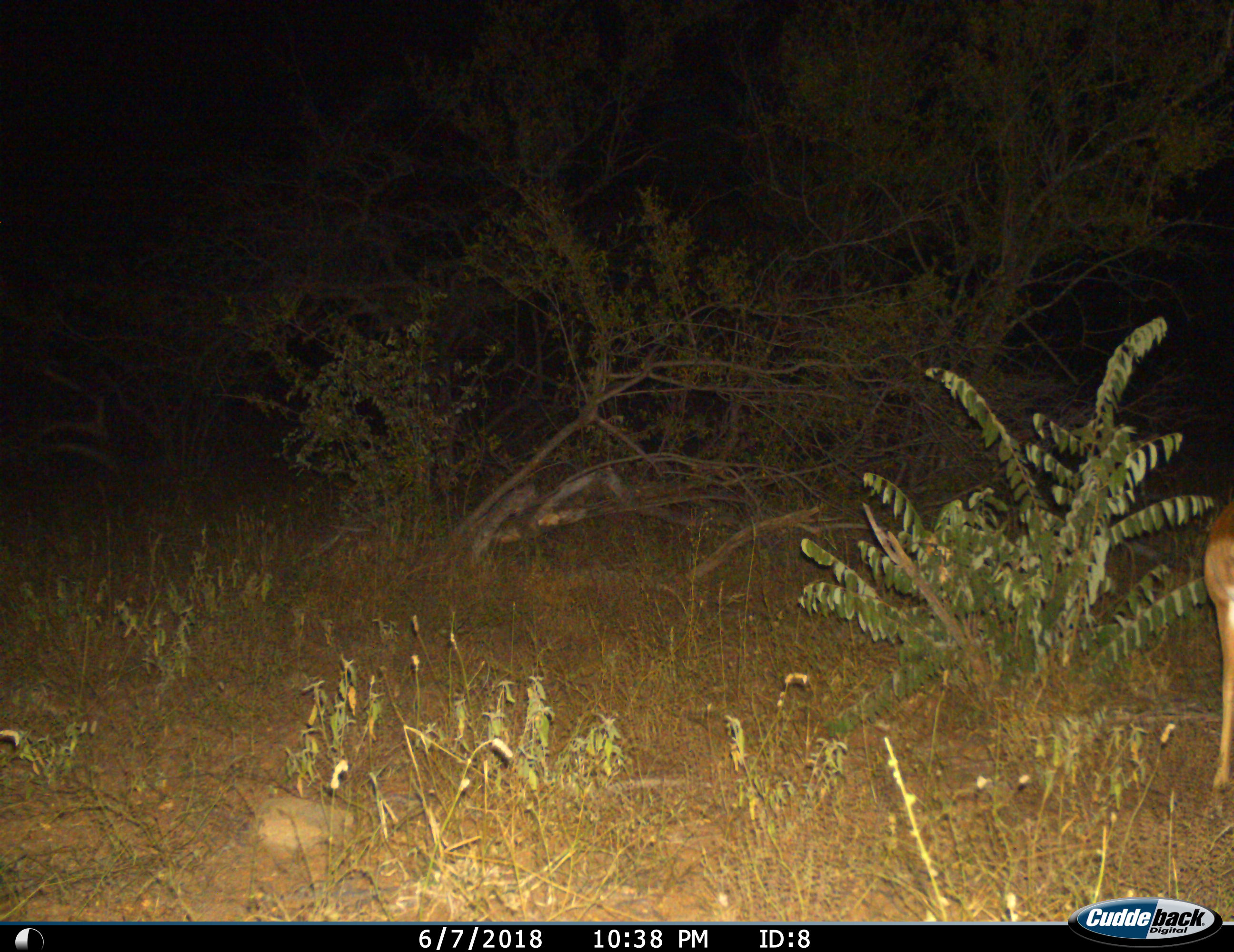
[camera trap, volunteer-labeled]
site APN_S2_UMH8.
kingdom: Animalia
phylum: Chordata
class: Mammalia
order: Artiodactyla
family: Bovidae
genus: Aepyceros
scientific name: Aepyceros melampus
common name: impala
Impala (Aepyceros melampus), count 1. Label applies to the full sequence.